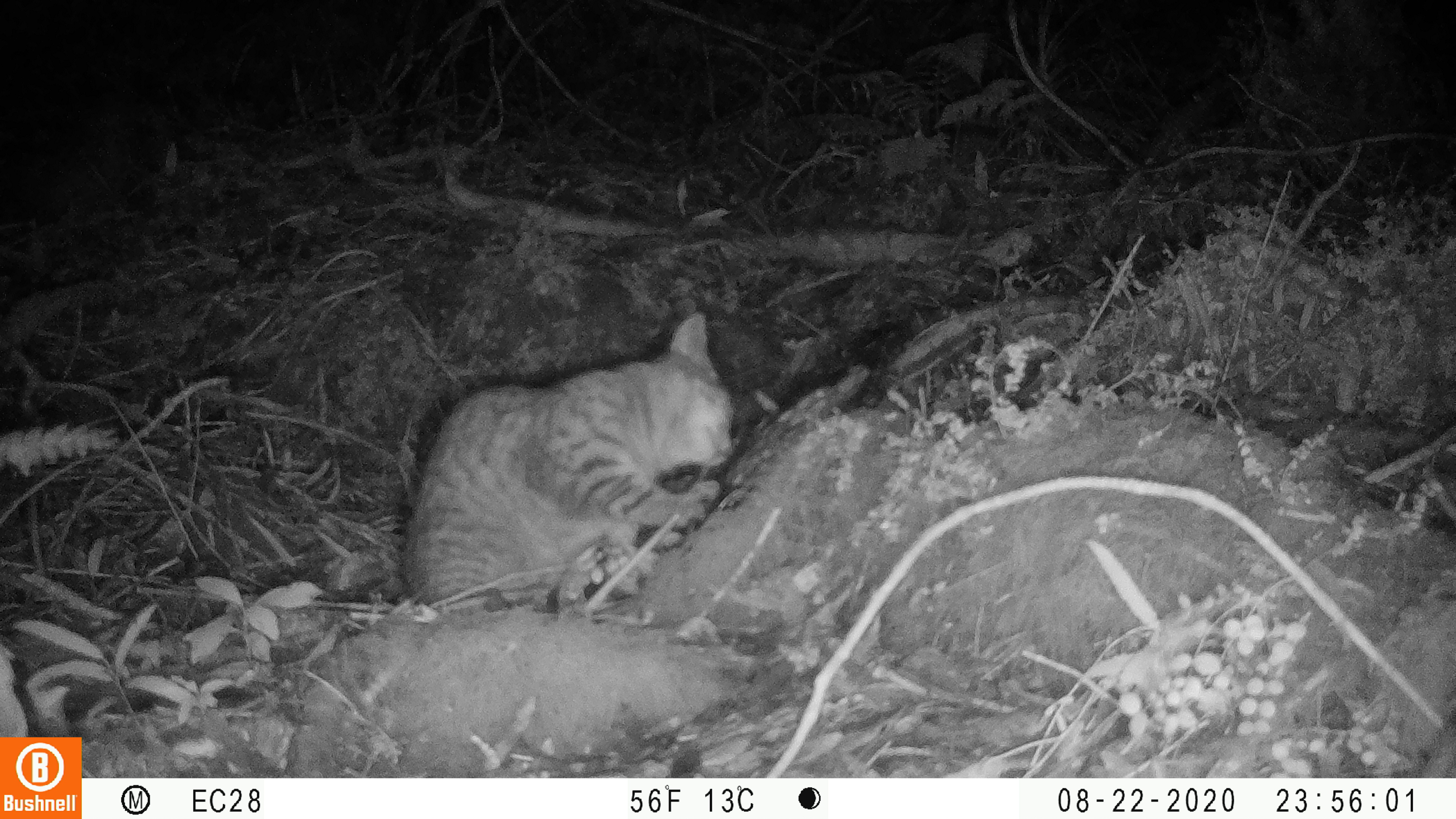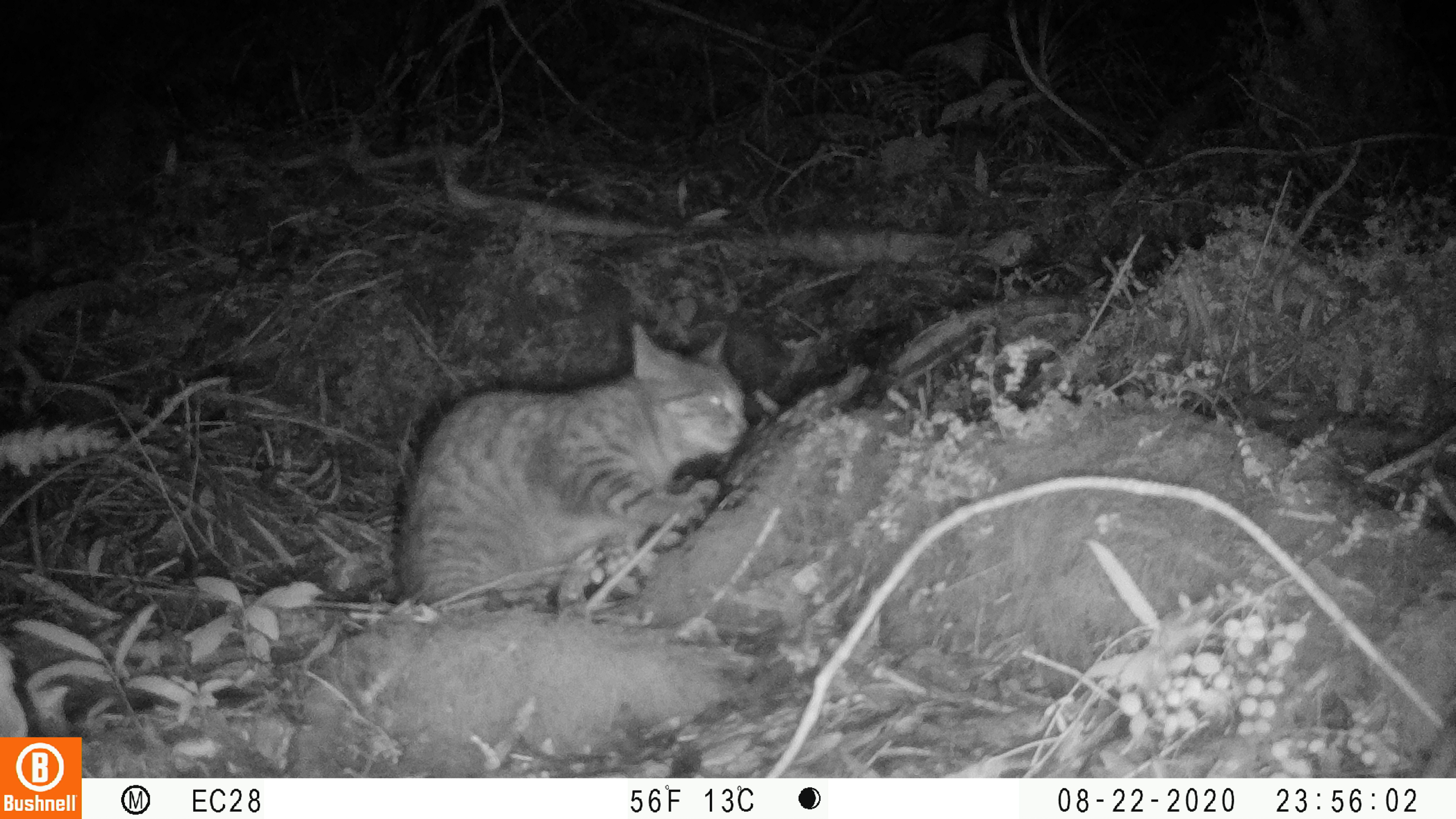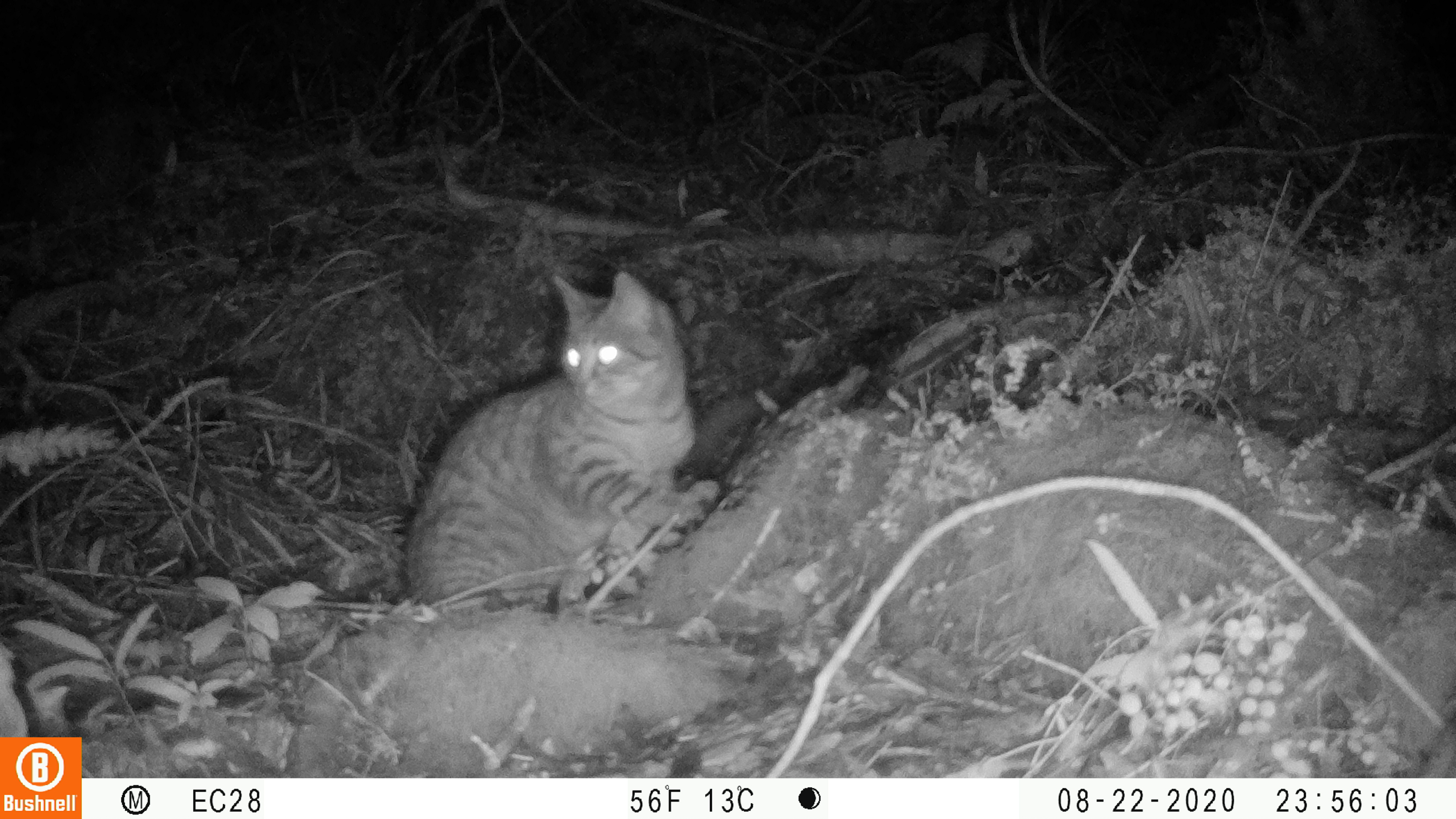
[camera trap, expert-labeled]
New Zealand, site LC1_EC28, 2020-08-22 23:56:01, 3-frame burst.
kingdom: Animalia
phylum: Chordata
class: Mammalia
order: Carnivora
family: Felidae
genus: Felis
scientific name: Felis catus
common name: domestic cat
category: cat